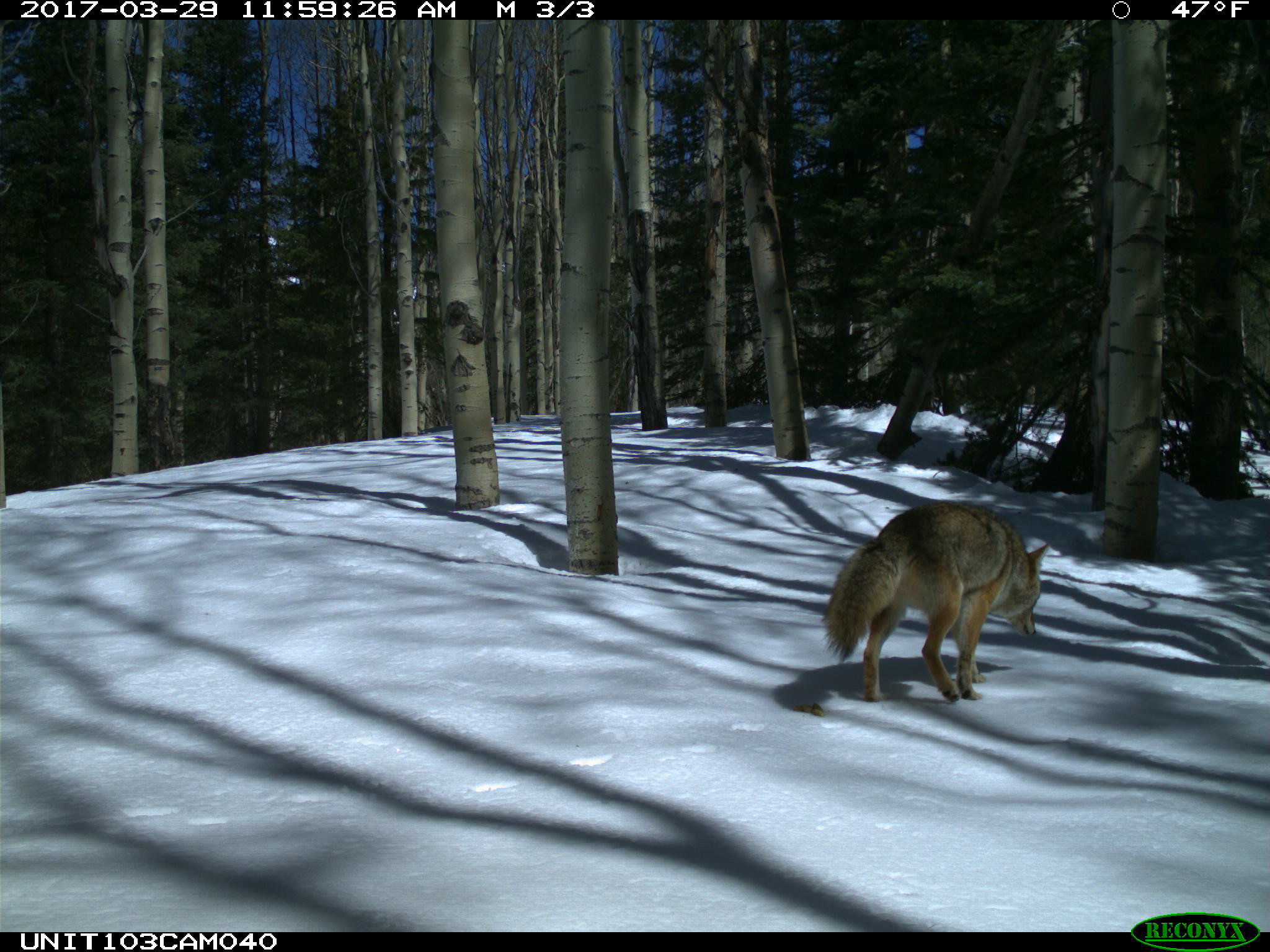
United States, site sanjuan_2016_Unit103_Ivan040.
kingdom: Animalia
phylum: Chordata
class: Mammalia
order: Carnivora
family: Canidae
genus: Canis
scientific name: Canis latrans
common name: coyote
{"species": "Canis latrans (coyote)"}